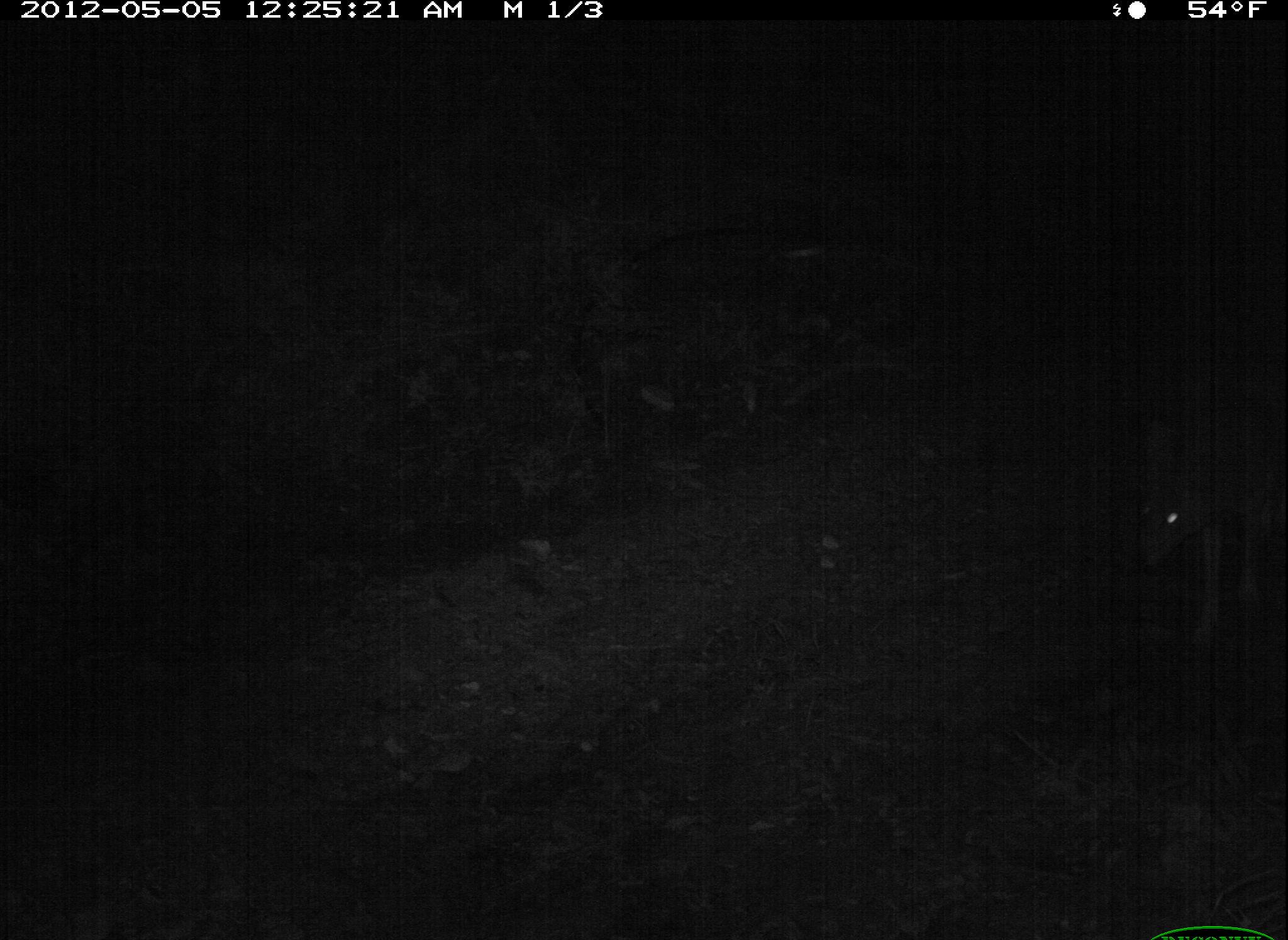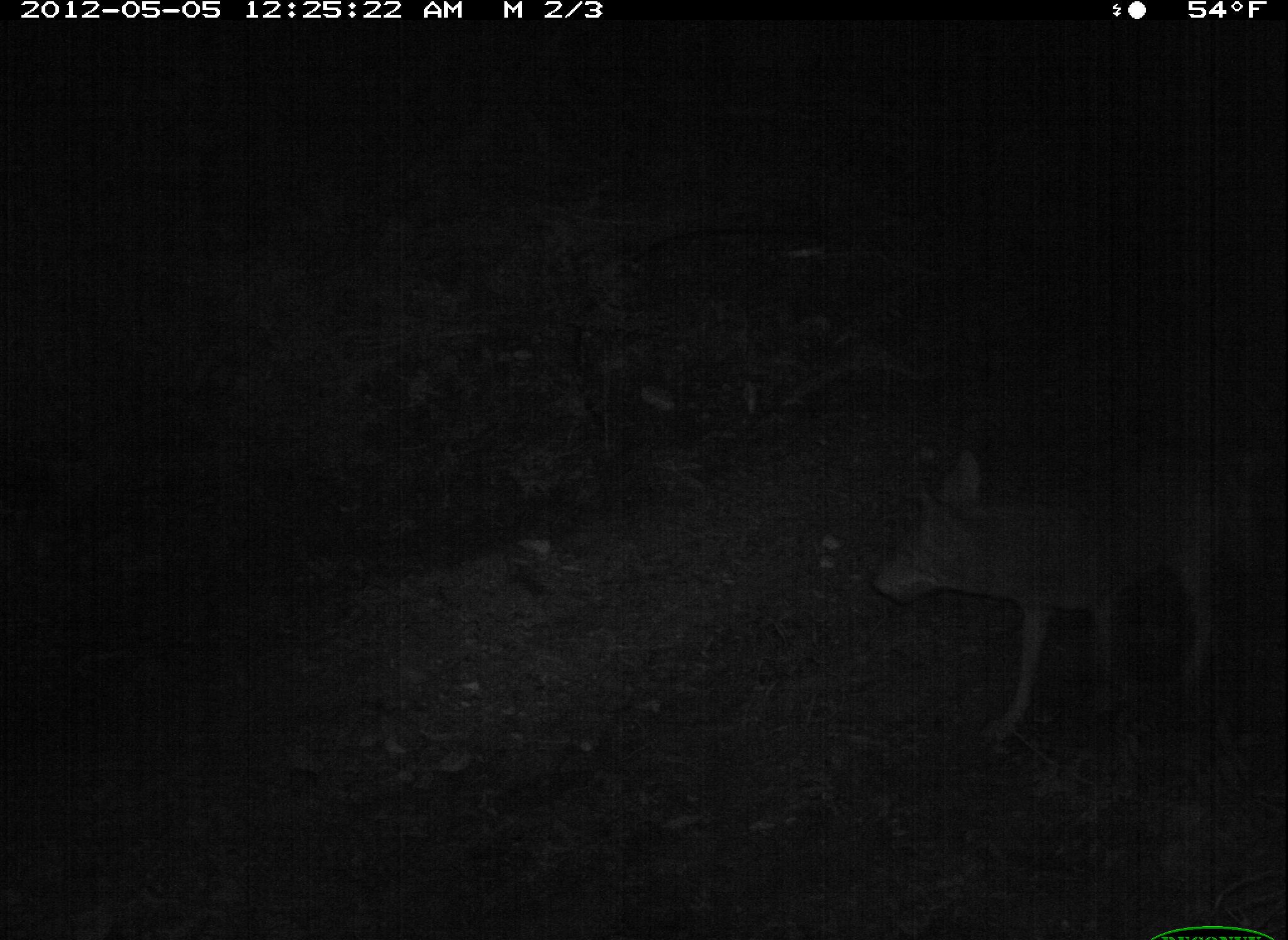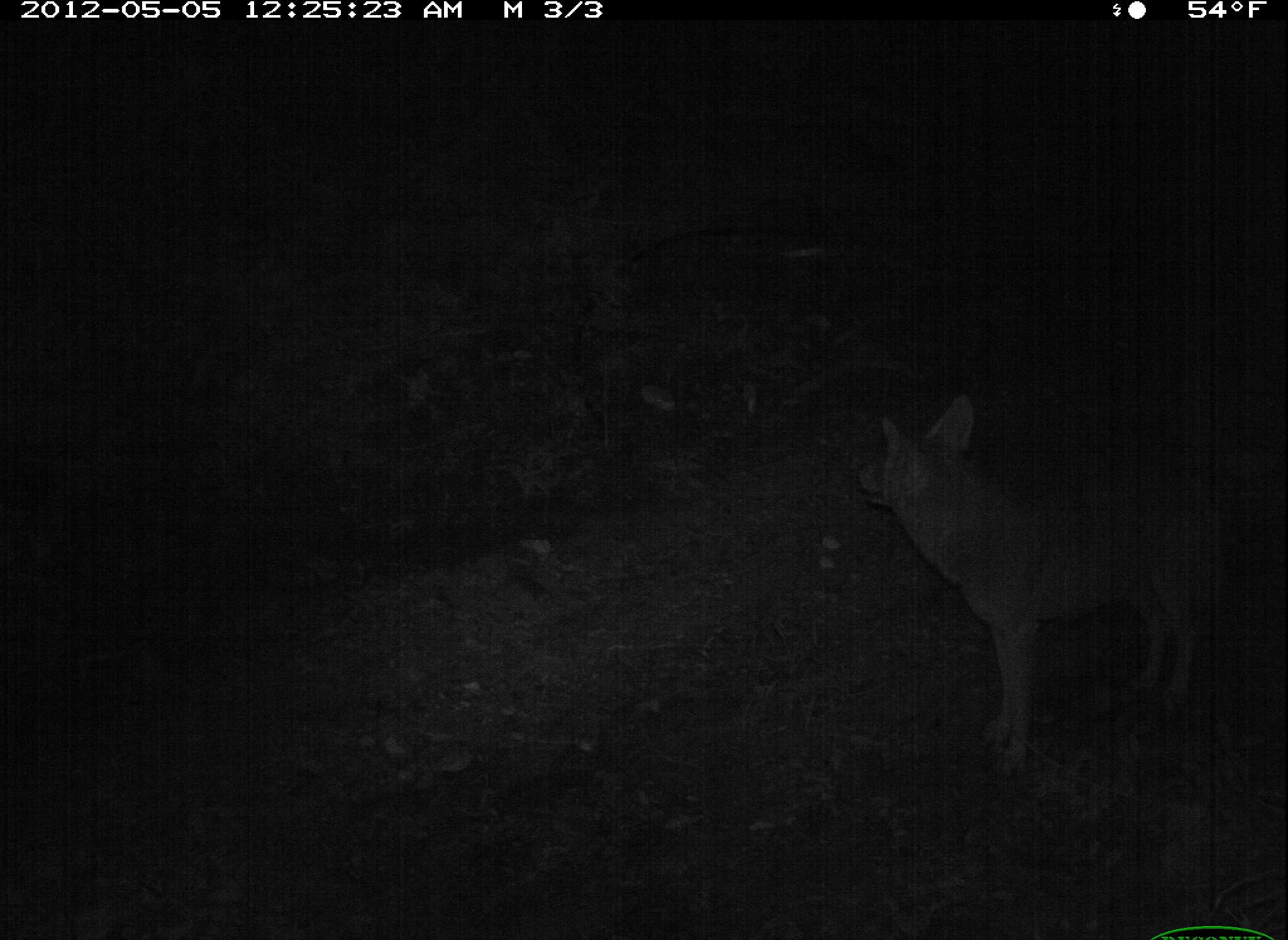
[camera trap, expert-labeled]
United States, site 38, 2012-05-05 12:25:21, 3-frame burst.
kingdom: Animalia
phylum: Chordata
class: Mammalia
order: Carnivora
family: Canidae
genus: Canis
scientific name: Canis latrans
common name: coyote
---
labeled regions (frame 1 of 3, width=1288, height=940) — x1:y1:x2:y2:
coyote: 1117:374:1272:656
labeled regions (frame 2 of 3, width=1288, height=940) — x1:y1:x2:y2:
coyote: 852:424:1249:755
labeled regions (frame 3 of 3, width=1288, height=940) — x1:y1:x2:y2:
coyote: 847:382:1254:784